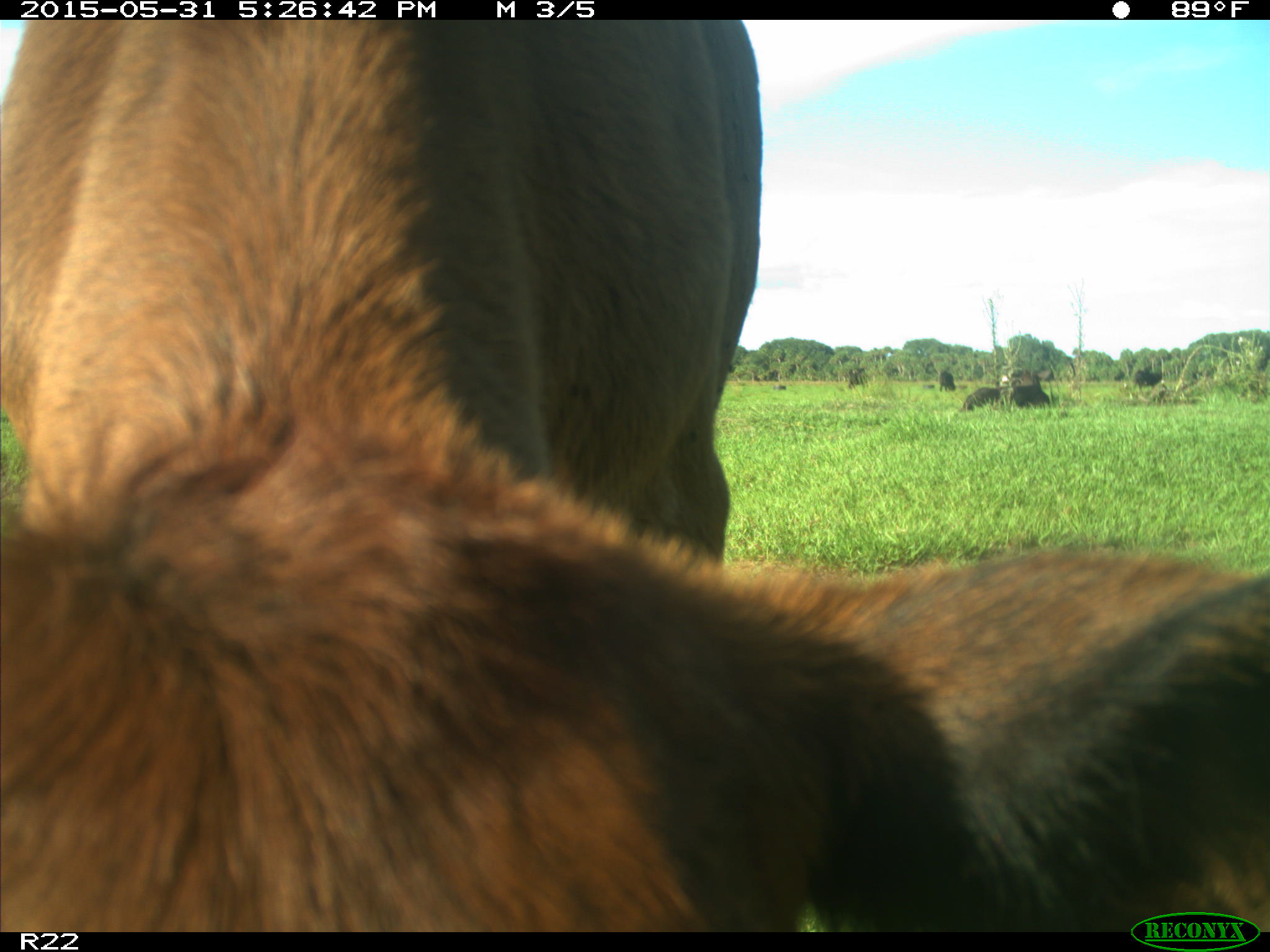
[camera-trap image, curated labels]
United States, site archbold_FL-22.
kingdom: Animalia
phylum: Chordata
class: Mammalia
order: Artiodactyla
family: Bovidae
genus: Bos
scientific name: Bos taurus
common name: domestic cow